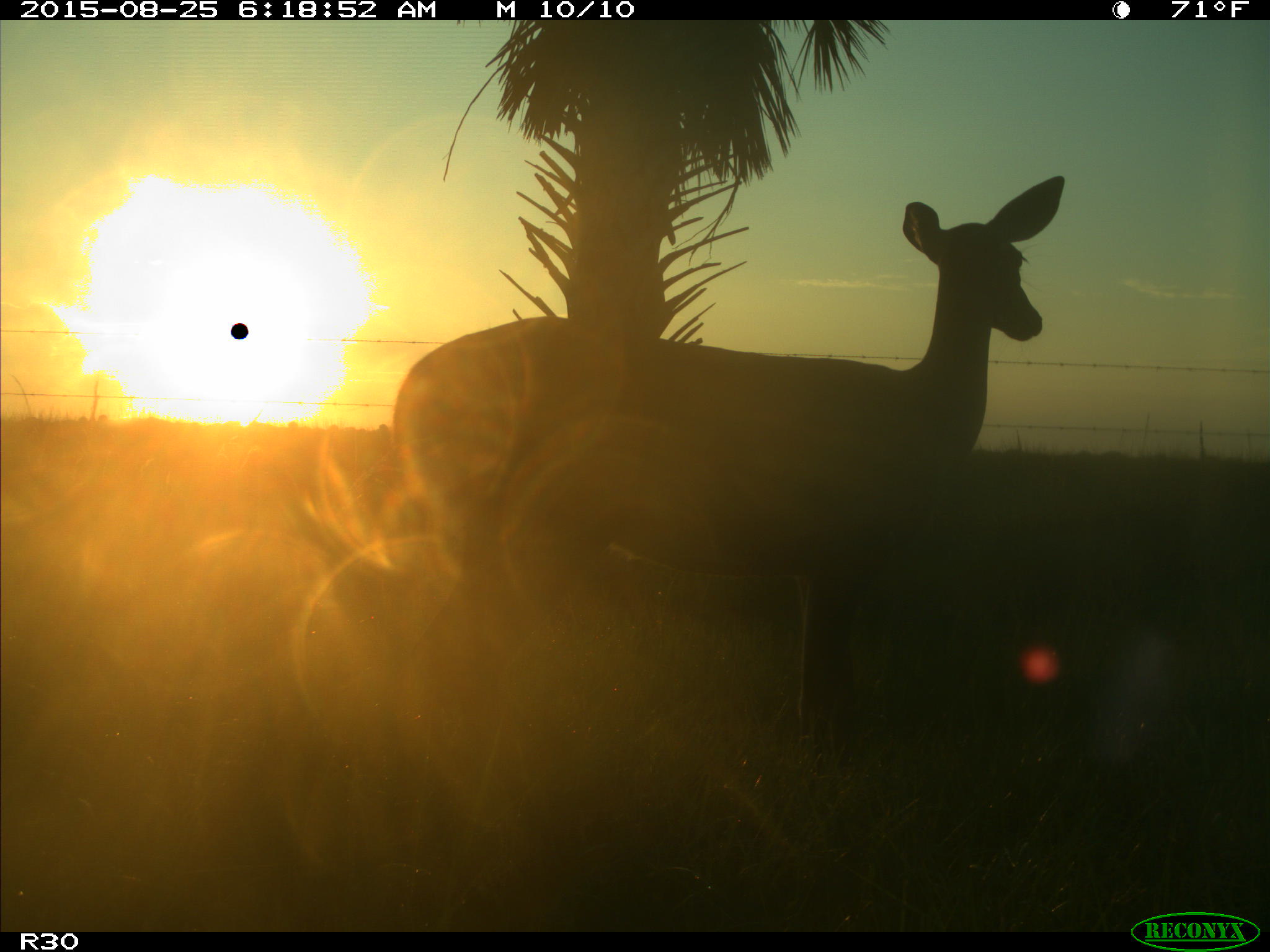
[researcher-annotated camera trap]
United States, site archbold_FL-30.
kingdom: Animalia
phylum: Chordata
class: Mammalia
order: Artiodactyla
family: Cervidae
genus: Odocoileus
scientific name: Odocoileus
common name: deer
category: unidentified deer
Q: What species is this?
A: Unidentified deer (deer) (Odocoileus).